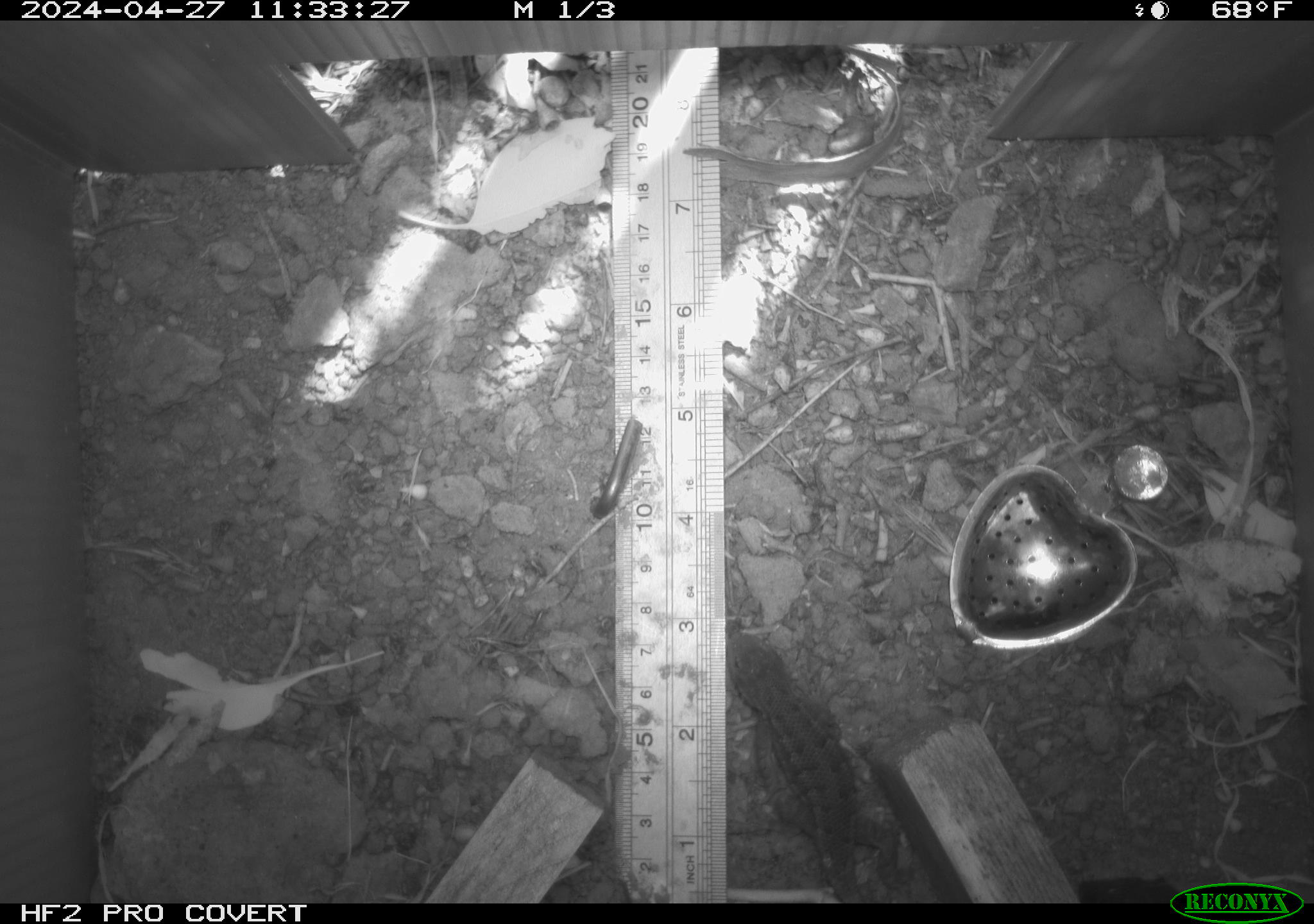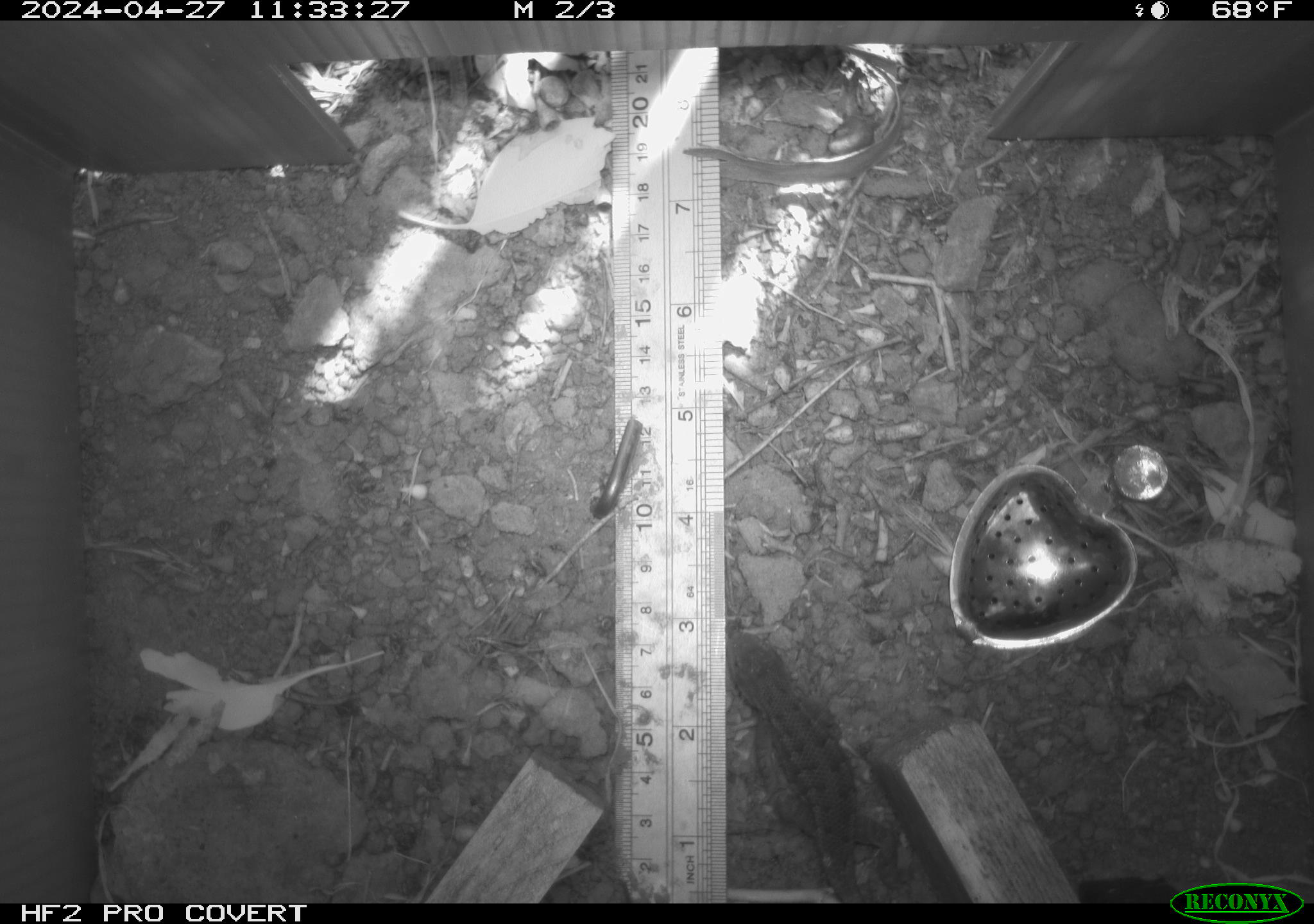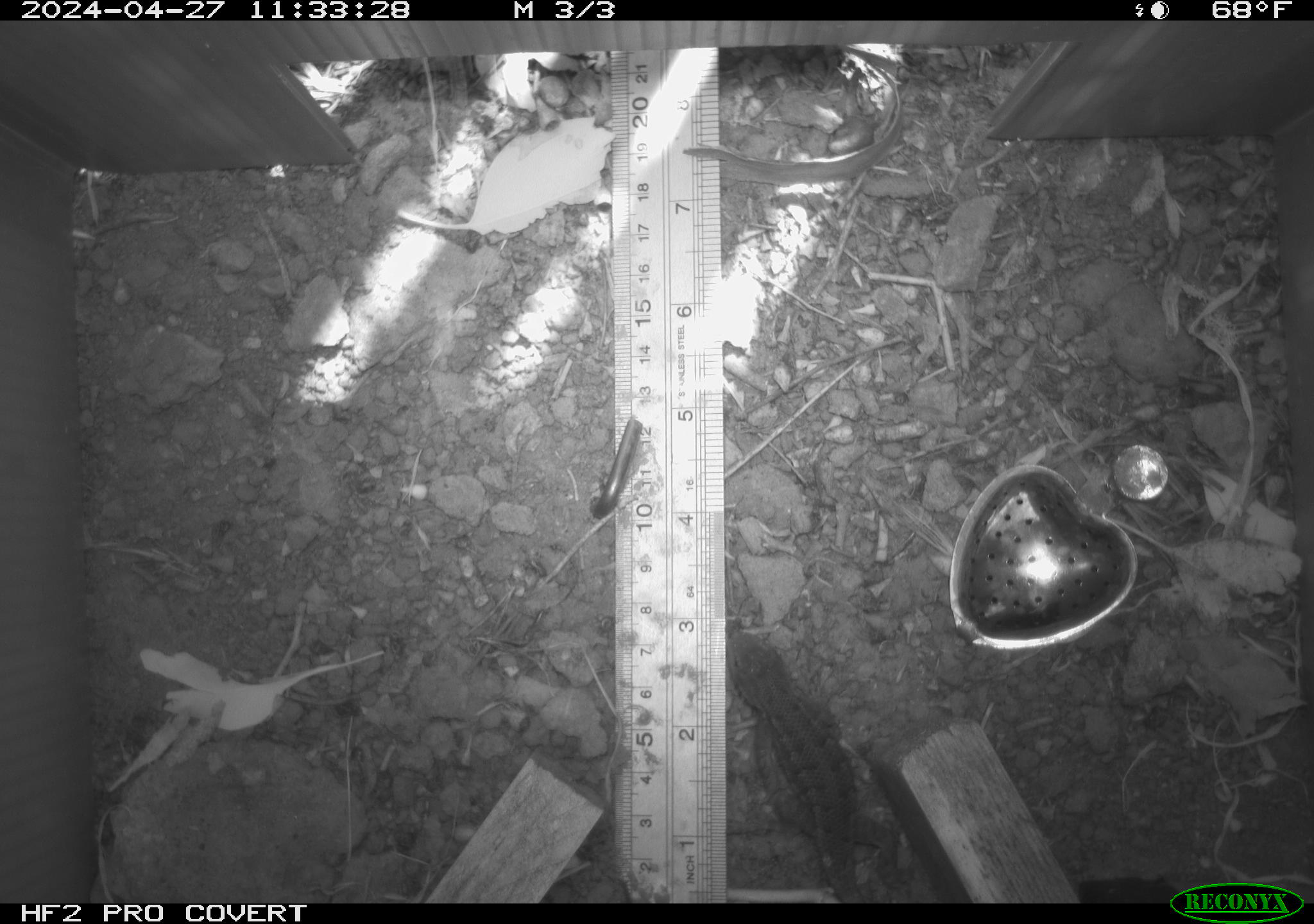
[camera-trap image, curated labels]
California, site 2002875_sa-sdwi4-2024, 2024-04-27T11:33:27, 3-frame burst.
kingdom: Animalia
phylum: Chordata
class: Reptilia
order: Squamata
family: Phrynosomatidae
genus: Sceloporus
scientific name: Sceloporus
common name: spiny lizards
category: sceloporus species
Sceloporus species (spiny lizards) (Sceloporus).